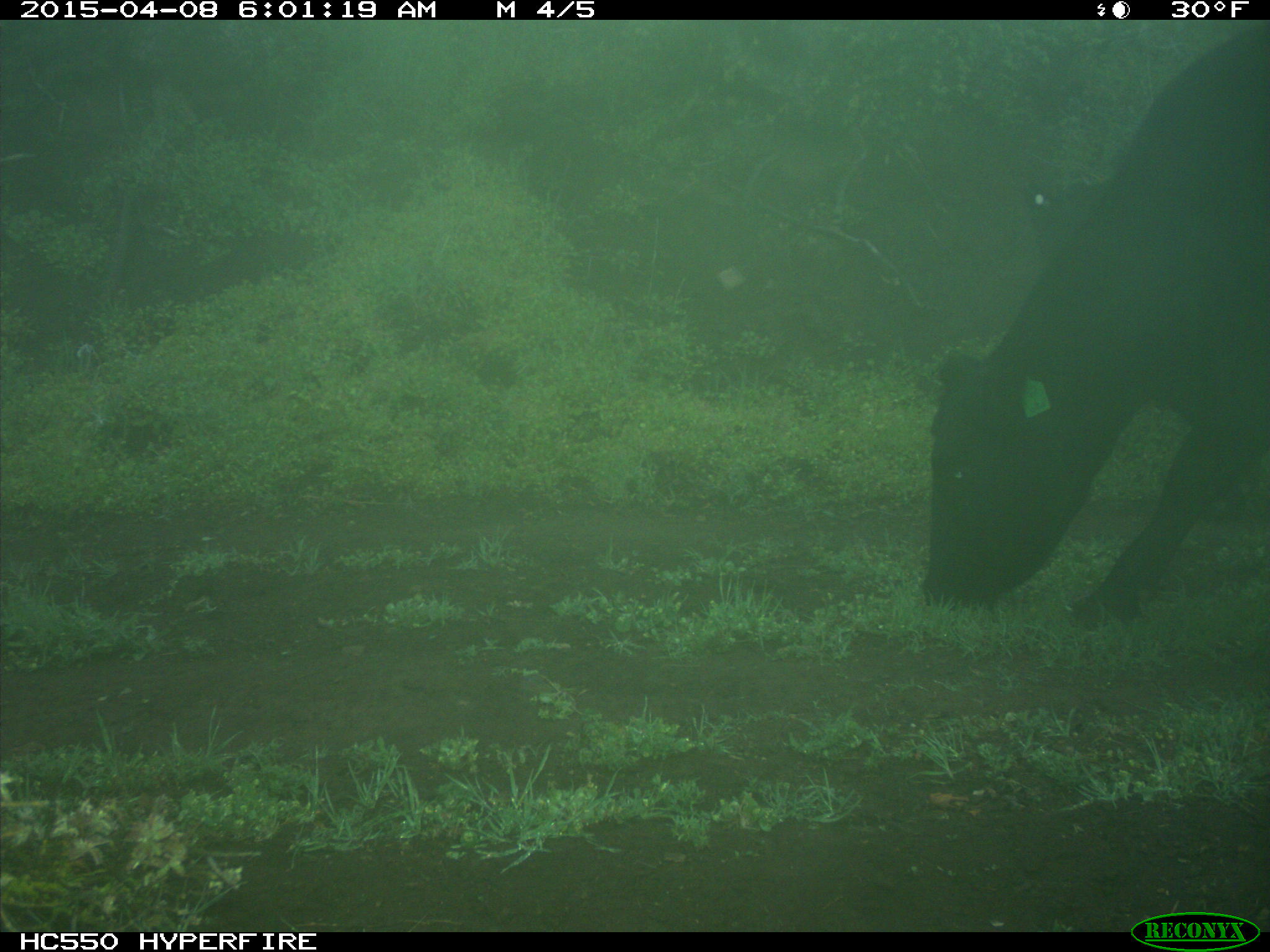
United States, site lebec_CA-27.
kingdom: Animalia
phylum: Chordata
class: Mammalia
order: Artiodactyla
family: Bovidae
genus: Bos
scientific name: Bos taurus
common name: domestic cow